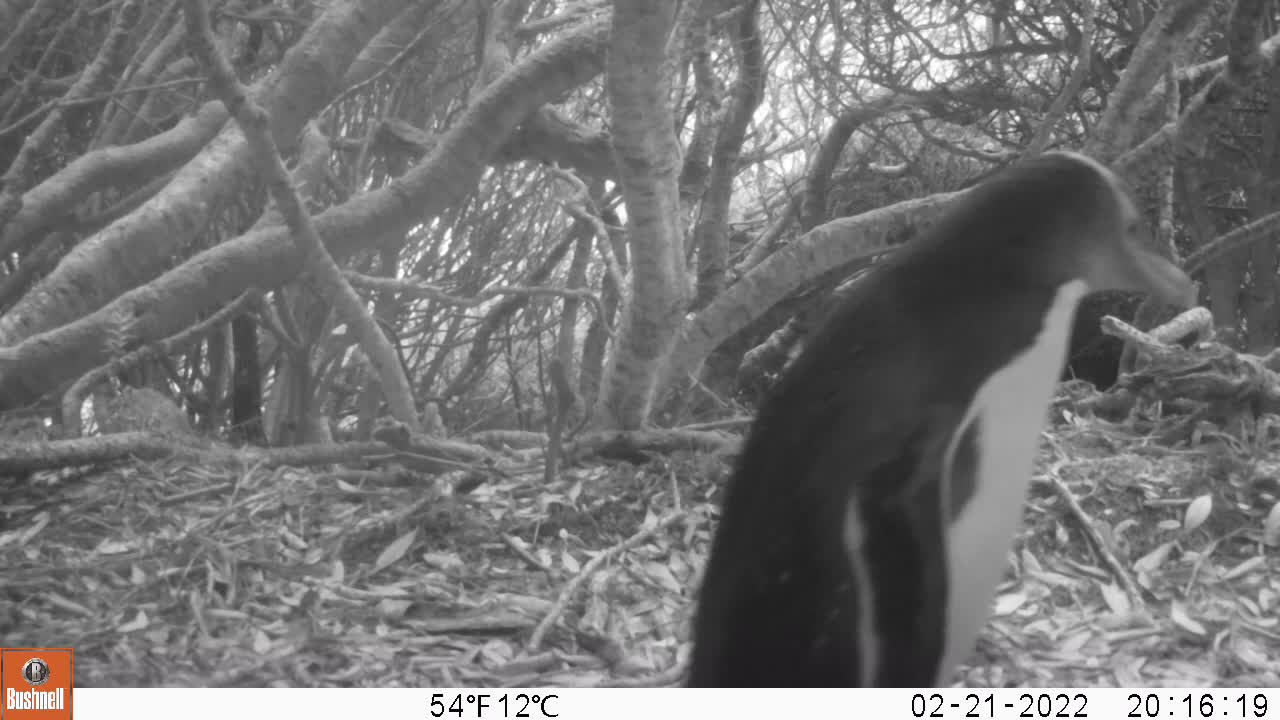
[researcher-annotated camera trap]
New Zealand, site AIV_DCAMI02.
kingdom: Animalia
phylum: Chordata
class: Aves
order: Sphenisciformes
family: Spheniscidae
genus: Megadyptes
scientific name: Megadyptes antipodes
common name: yellow-eyed penguin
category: yellow eyed penguin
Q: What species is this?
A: Yellow eyed penguin (yellow-eyed penguin) (Megadyptes antipodes).